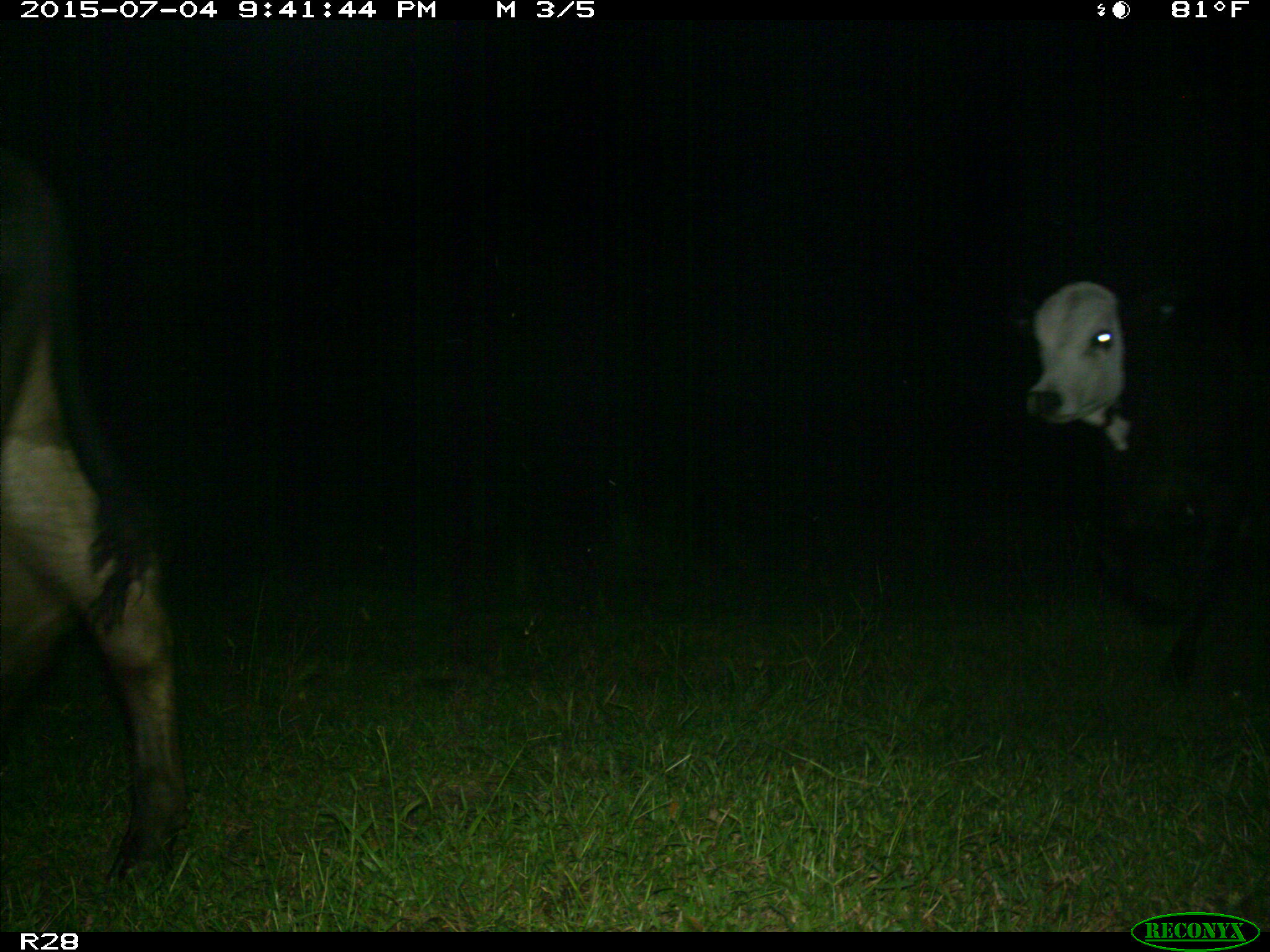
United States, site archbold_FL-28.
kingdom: Animalia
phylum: Chordata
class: Mammalia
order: Artiodactyla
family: Bovidae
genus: Bos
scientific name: Bos taurus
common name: domestic cow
Bos taurus (domestic cow).